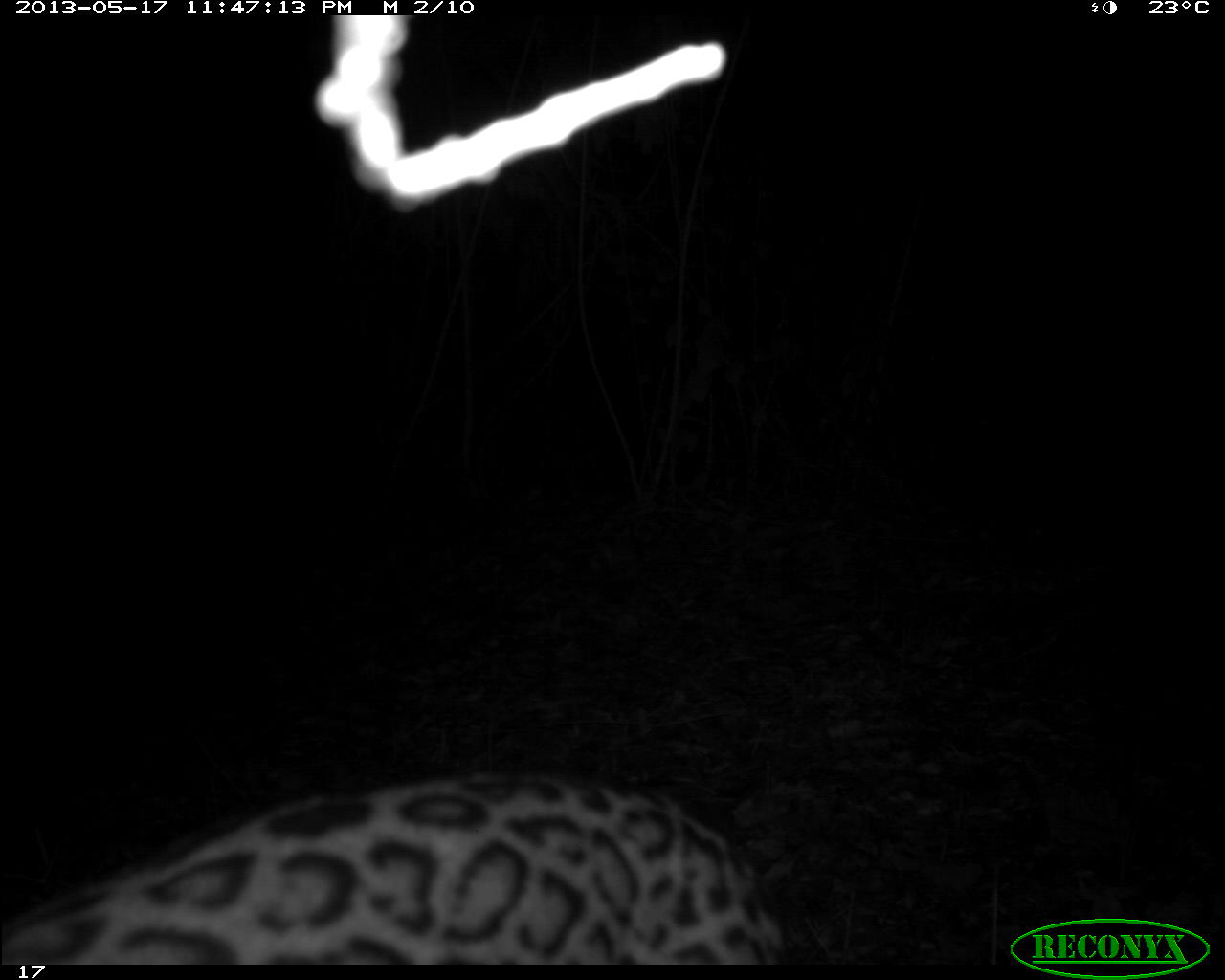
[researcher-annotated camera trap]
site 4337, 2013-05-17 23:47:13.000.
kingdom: Animalia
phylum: Chordata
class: Mammalia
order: Carnivora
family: Felidae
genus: Leopardus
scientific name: Leopardus pardalis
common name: ocelot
Leopardus pardalis (ocelot), count 1, sex female.